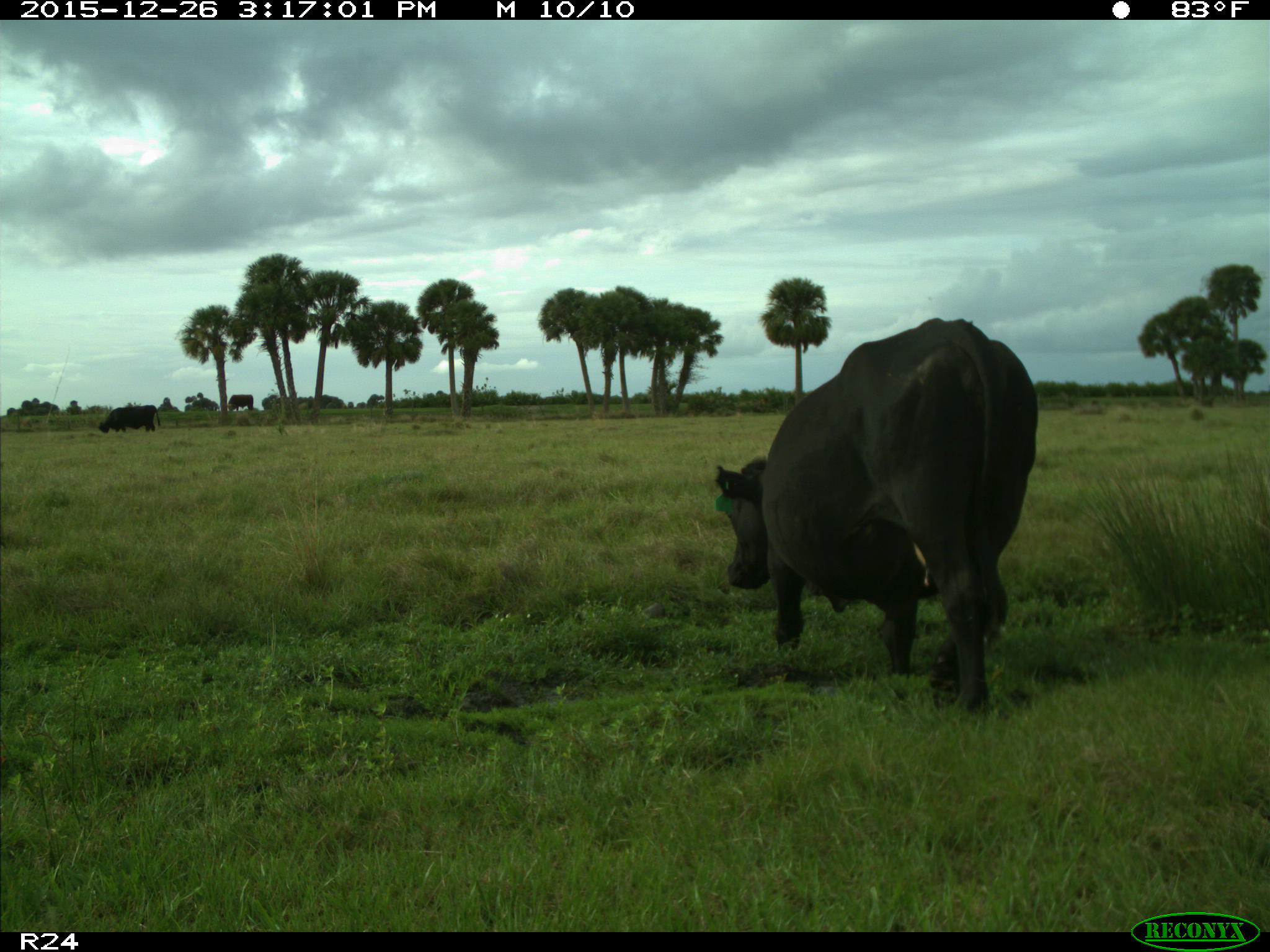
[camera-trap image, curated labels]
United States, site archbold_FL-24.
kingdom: Animalia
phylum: Chordata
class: Mammalia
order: Artiodactyla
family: Bovidae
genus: Bos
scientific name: Bos taurus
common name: domestic cow